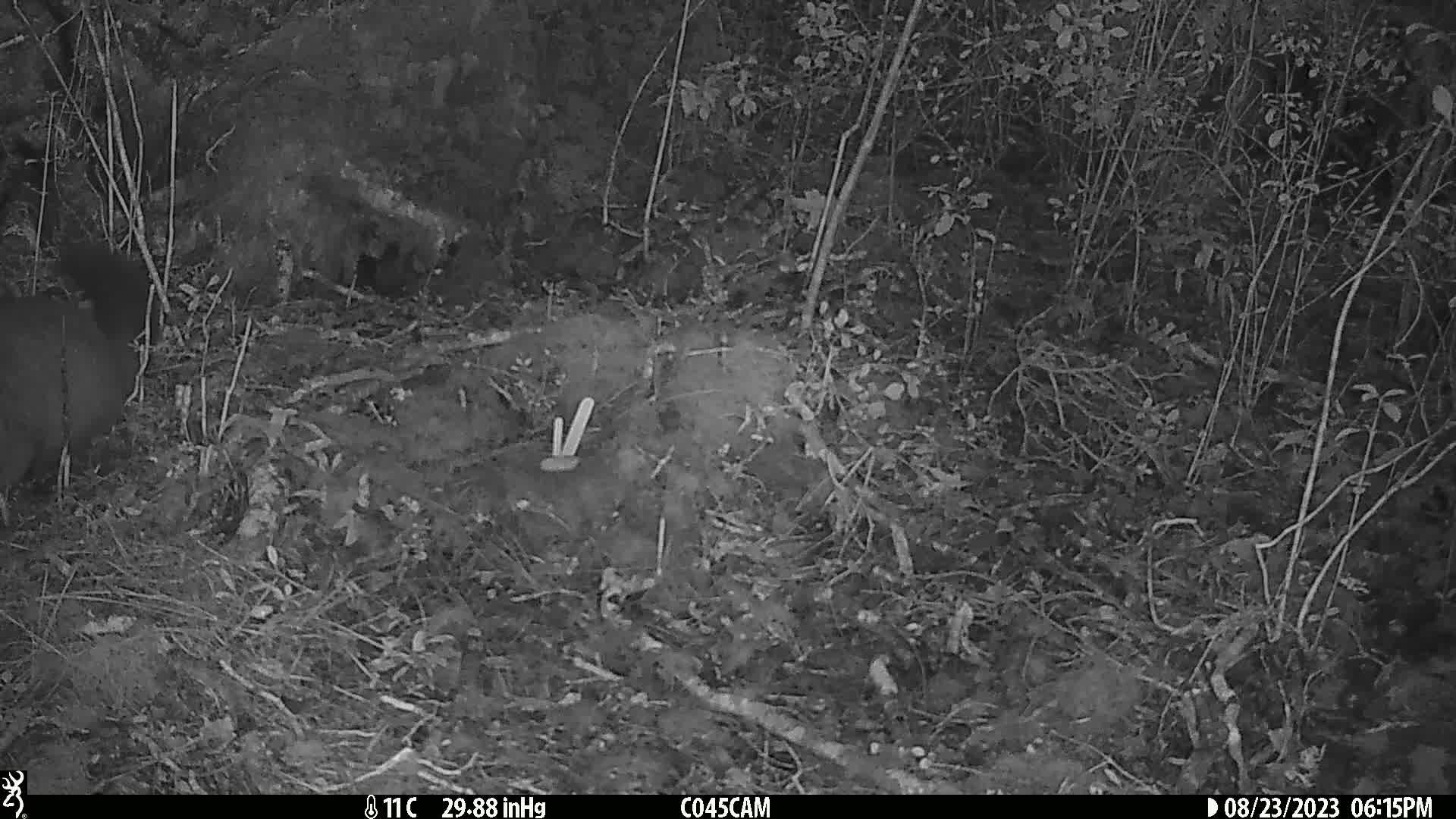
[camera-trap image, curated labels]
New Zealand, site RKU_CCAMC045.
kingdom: Animalia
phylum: Chordata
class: Mammalia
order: Diprotodontia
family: Phalangeridae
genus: Trichosurus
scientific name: Trichosurus vulpecula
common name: common brushtail possum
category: possum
Possum (common brushtail possum) (Trichosurus vulpecula).